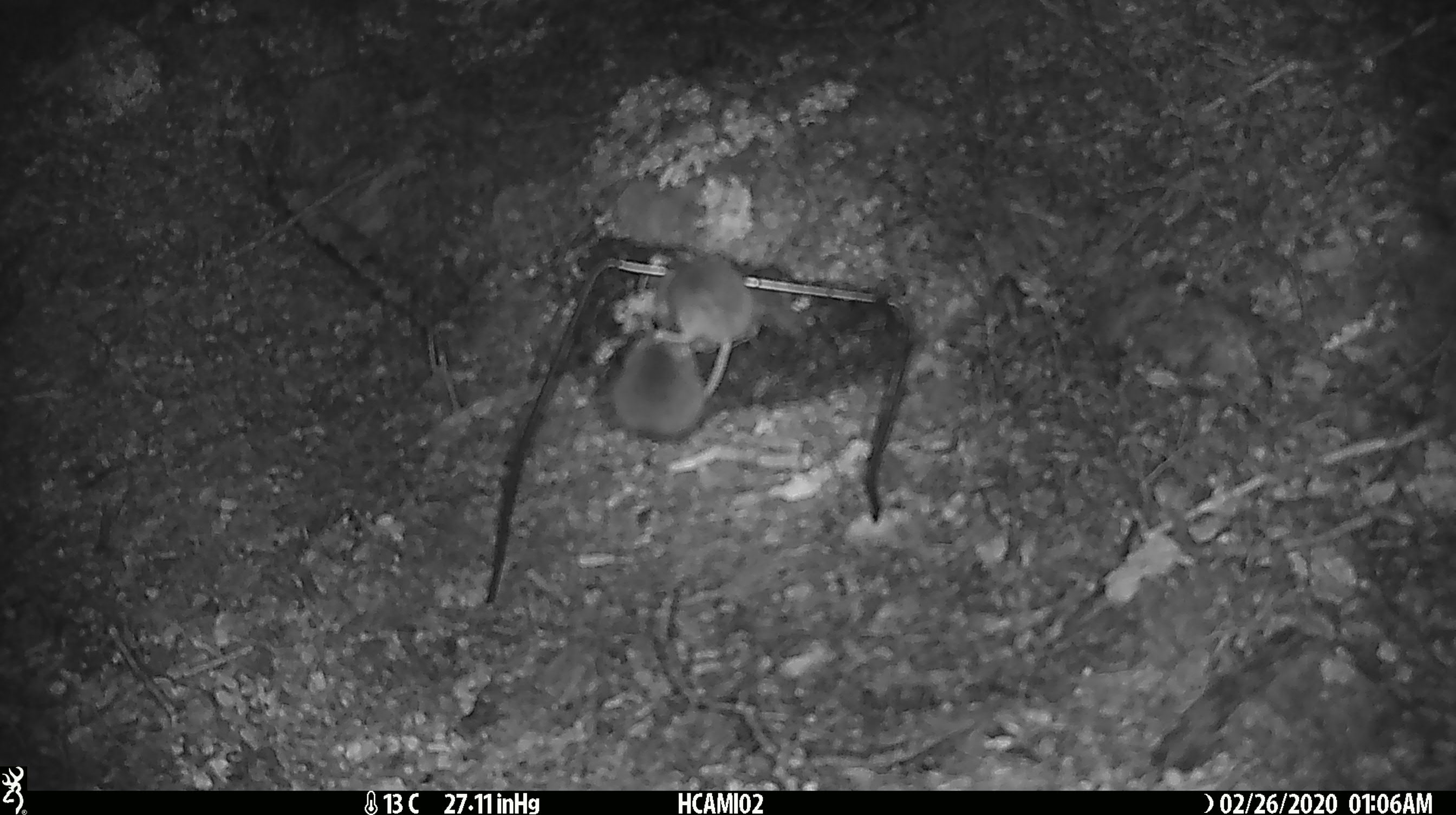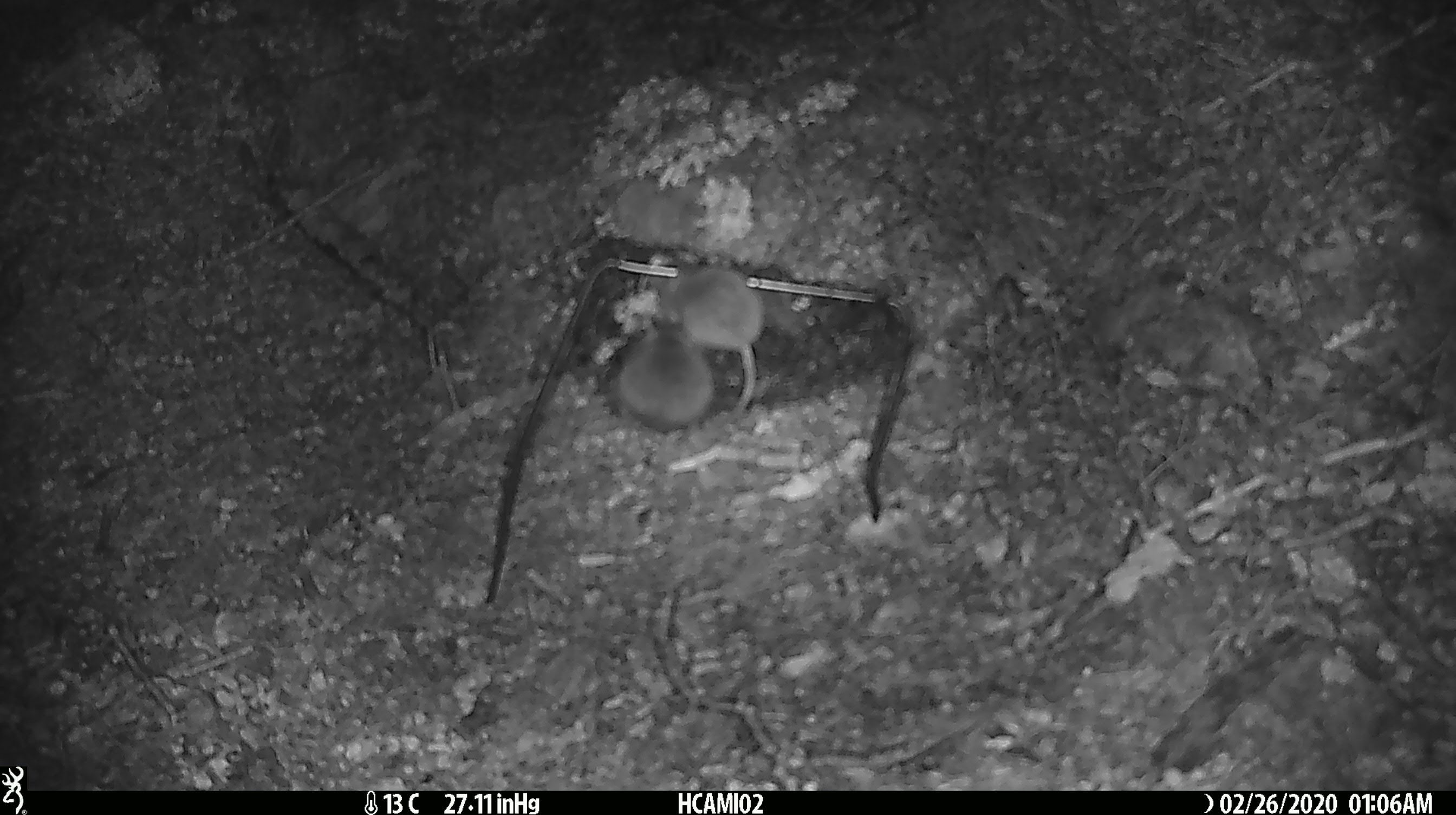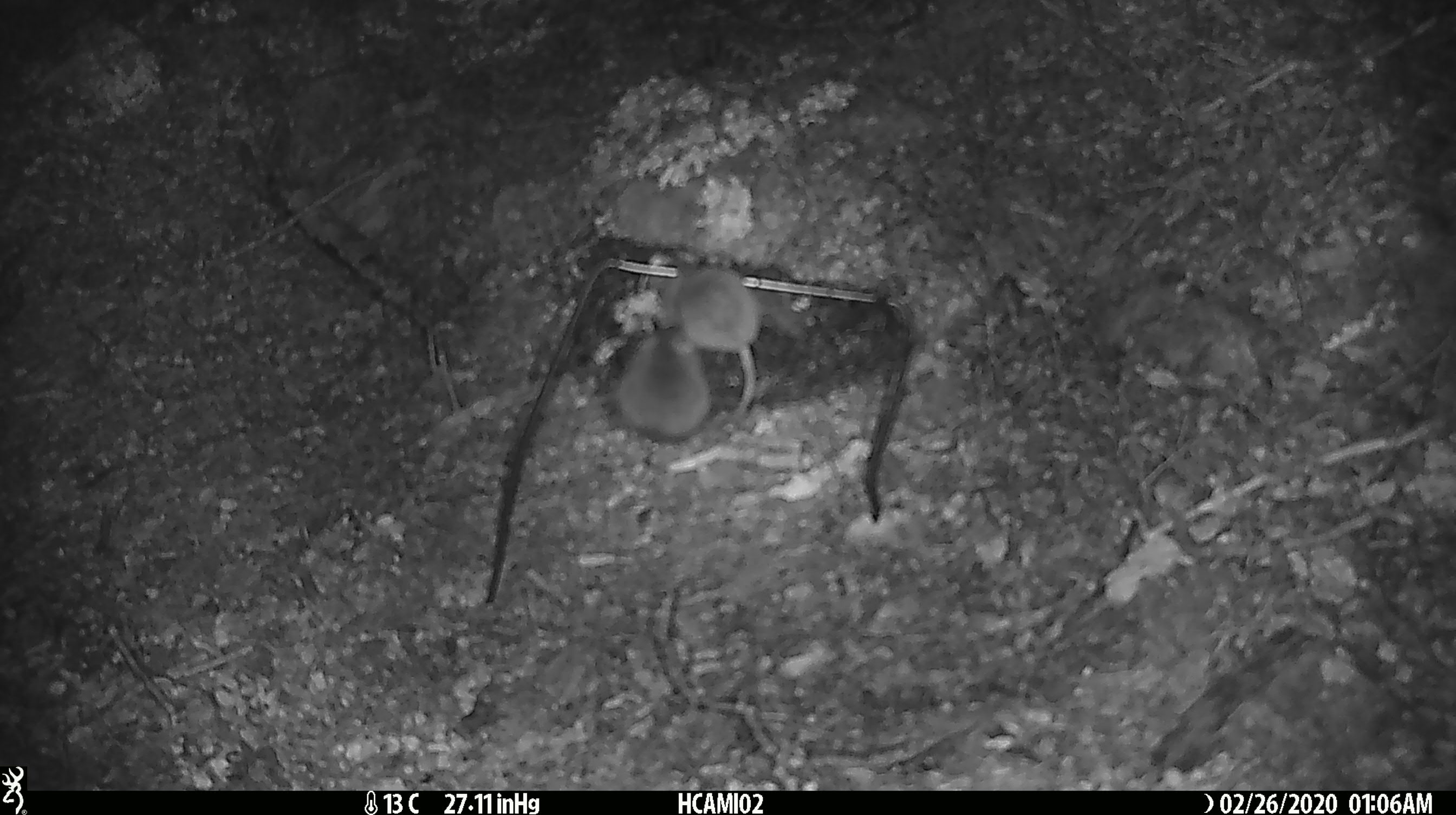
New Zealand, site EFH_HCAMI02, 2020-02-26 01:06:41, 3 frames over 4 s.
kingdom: Animalia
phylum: Chordata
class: Mammalia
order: Rodentia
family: Muridae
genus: Mus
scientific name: Mus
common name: mouse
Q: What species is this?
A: Mouse (Mus).